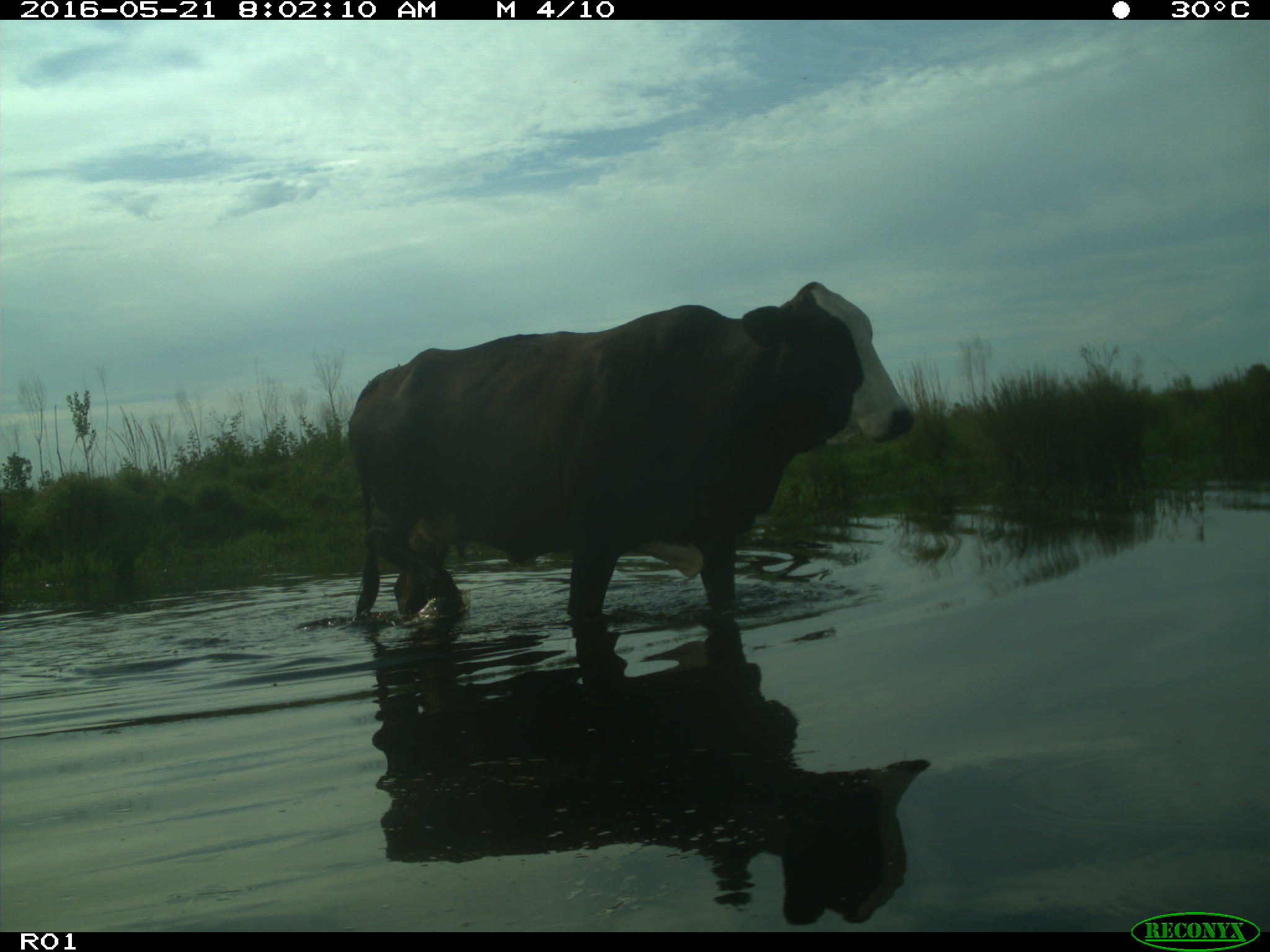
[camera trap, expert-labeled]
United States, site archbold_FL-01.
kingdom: Animalia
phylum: Chordata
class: Mammalia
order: Artiodactyla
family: Bovidae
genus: Bos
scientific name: Bos taurus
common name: domestic cow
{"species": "Bos taurus (domestic cow)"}